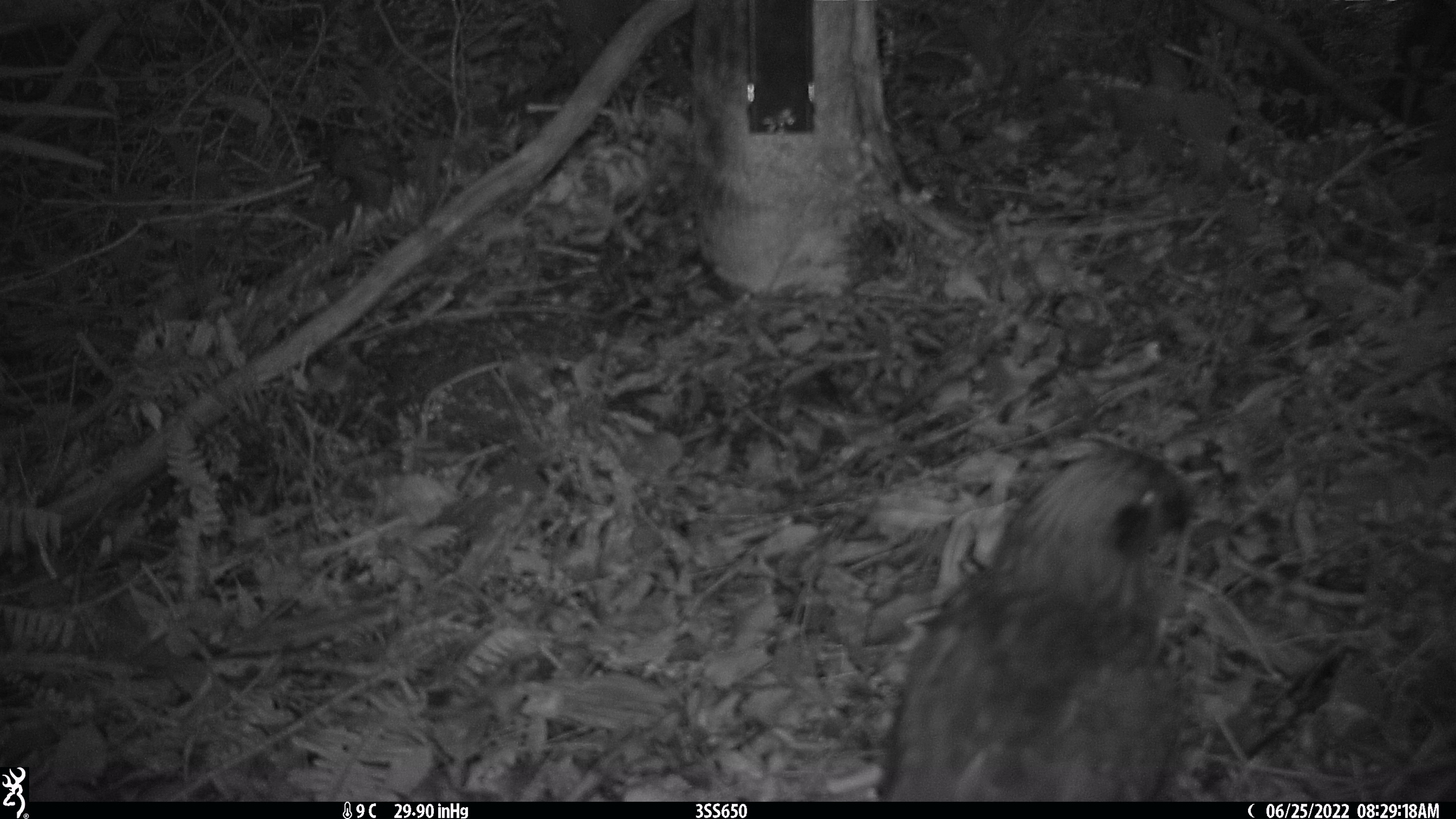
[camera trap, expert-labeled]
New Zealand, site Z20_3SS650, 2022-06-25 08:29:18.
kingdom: Animalia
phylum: Chordata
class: Aves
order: Psittaciformes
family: Strigopidae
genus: Nestor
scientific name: Nestor notabilis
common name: kea